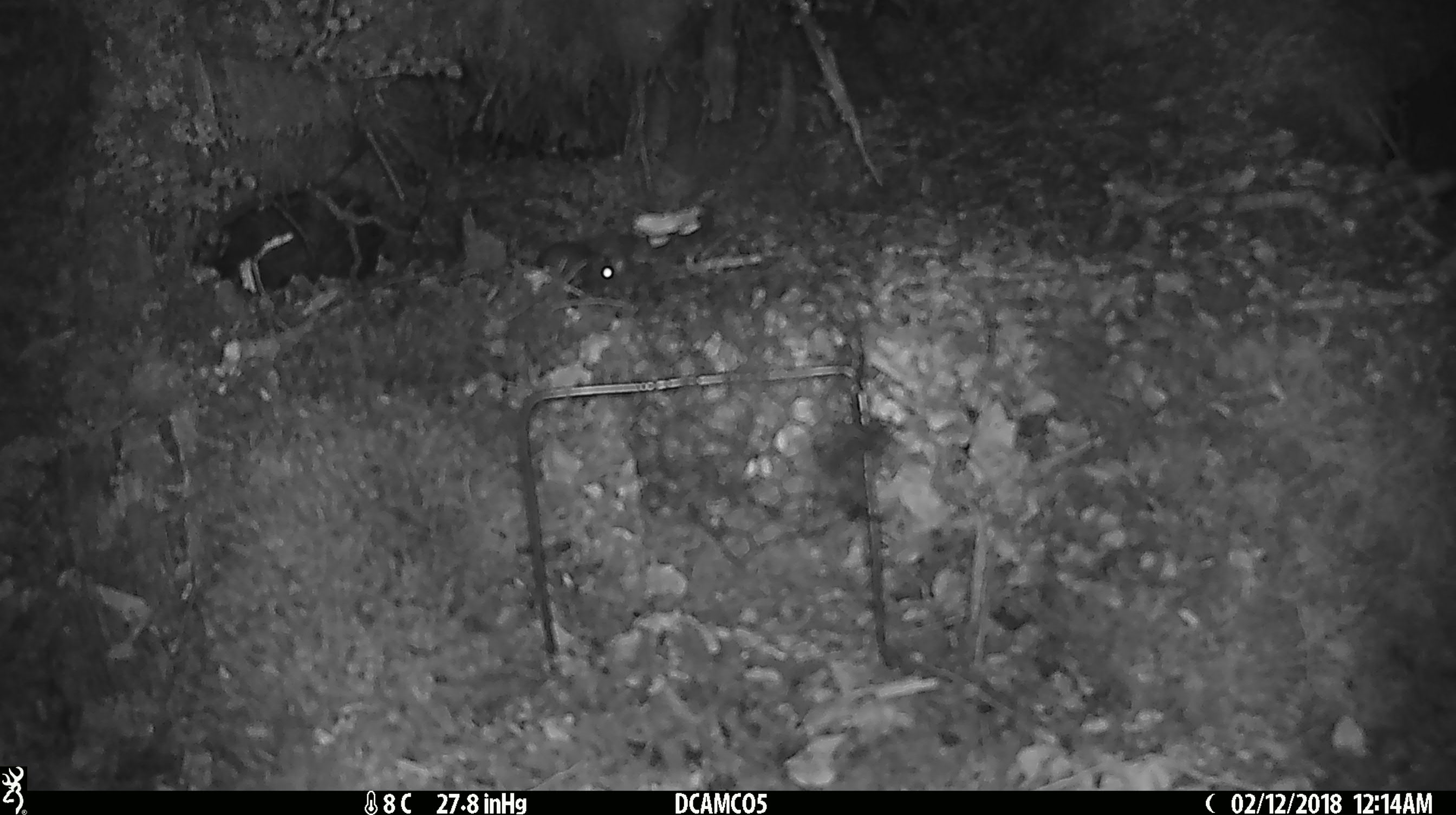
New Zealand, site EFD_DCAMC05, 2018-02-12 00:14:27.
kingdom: Animalia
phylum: Chordata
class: Mammalia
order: Rodentia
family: Muridae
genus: Mus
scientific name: Mus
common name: mouse